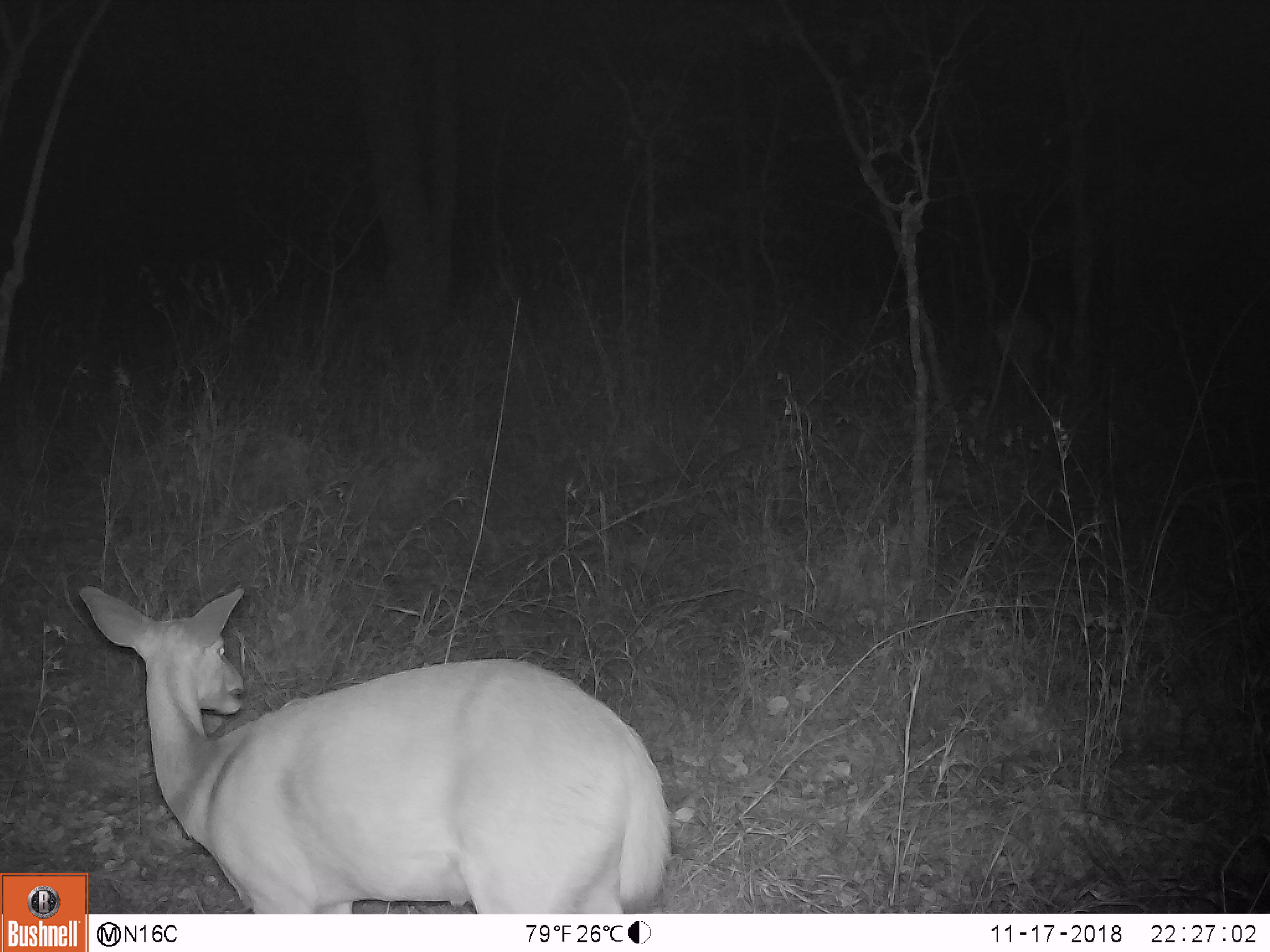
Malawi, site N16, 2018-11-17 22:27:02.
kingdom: Animalia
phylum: Chordata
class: Mammalia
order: Artiodactyla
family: Bovidae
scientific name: Antilopinae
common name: small antelope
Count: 1.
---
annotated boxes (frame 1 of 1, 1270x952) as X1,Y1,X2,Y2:
small antelope: 90,582,673,913